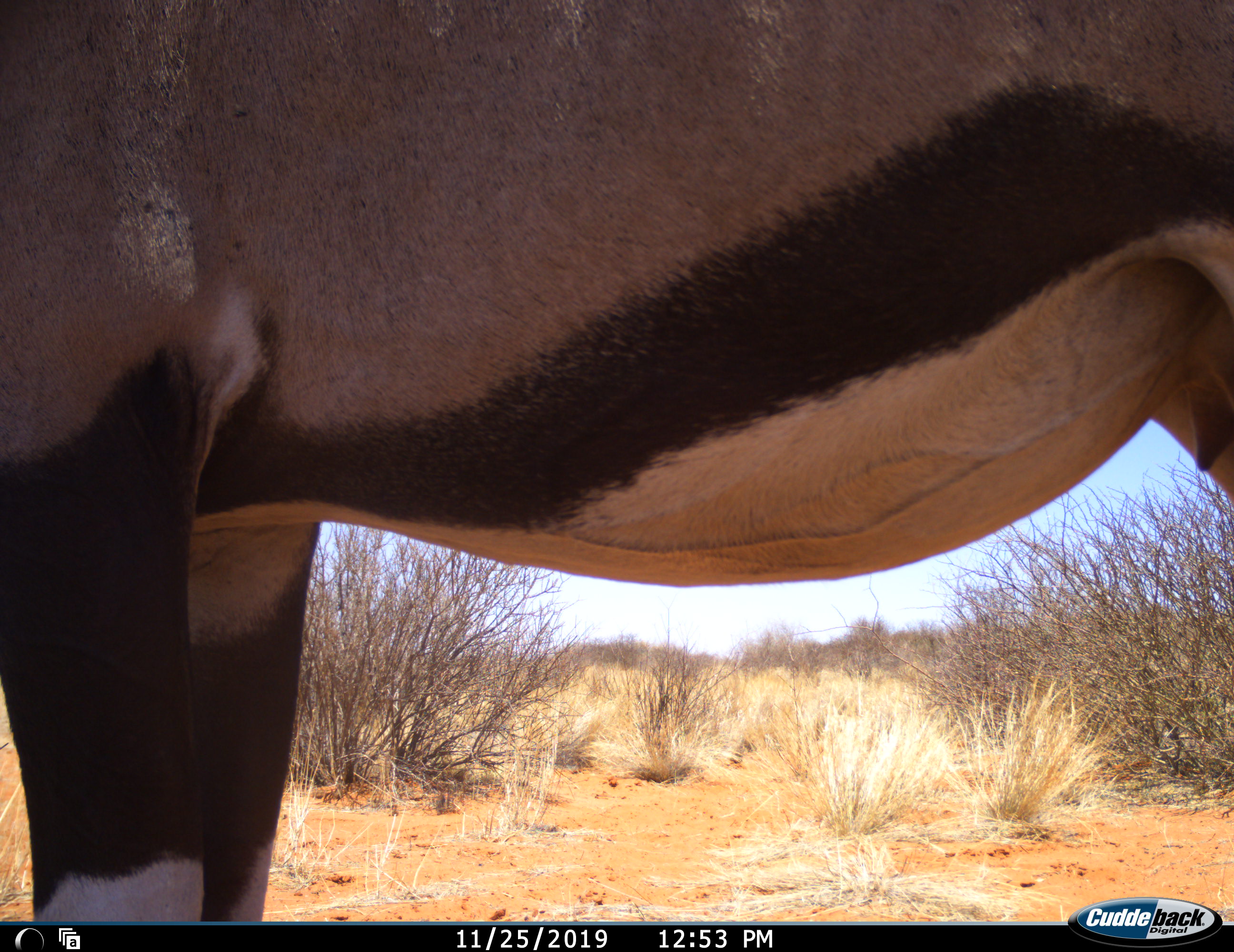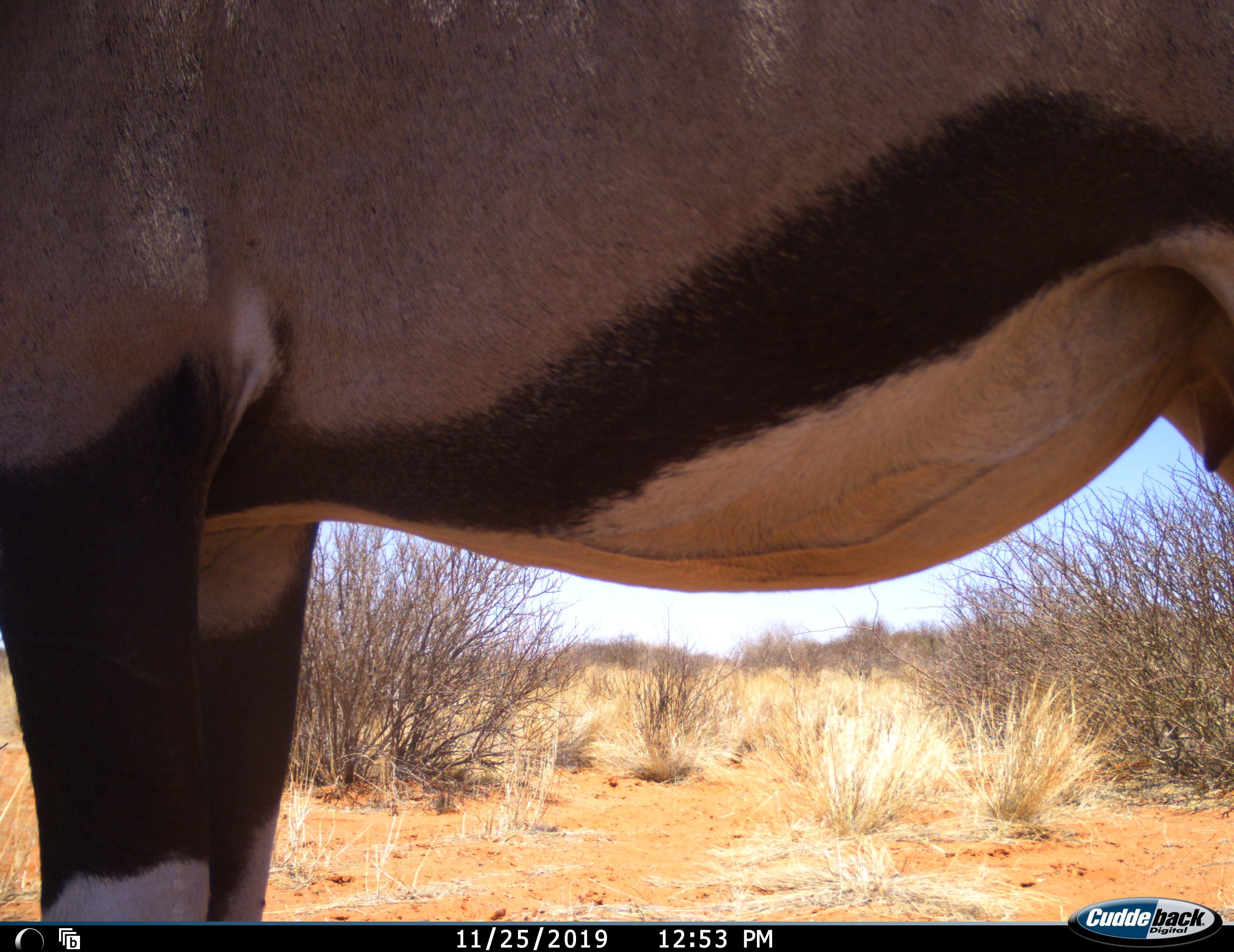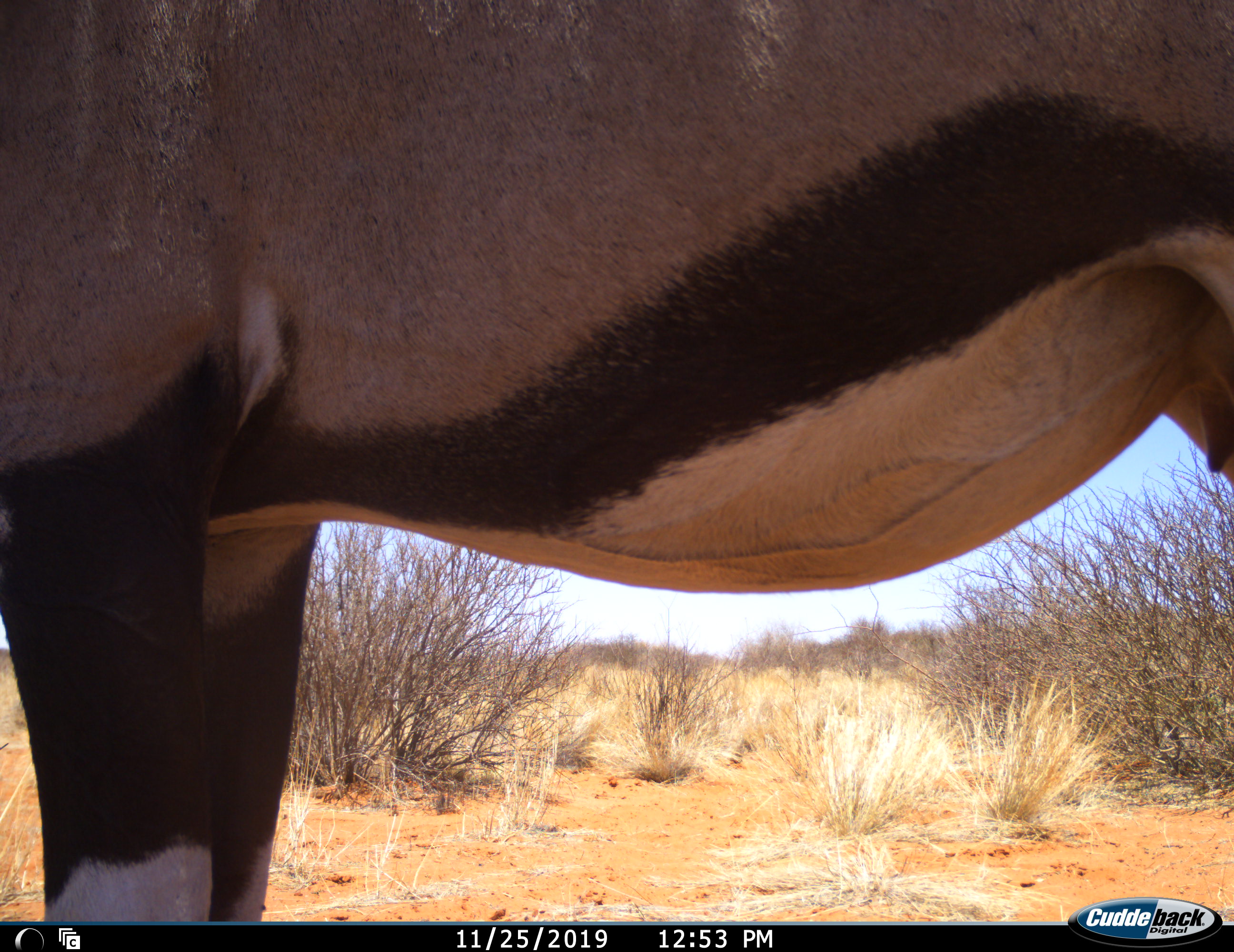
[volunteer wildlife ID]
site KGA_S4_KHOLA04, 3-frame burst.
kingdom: Animalia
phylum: Chordata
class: Mammalia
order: Artiodactyla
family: Bovidae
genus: Oryx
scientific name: Oryx gazella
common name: gemsbok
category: oryx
Oryx (gemsbok) (Oryx gazella), count 1. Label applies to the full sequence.